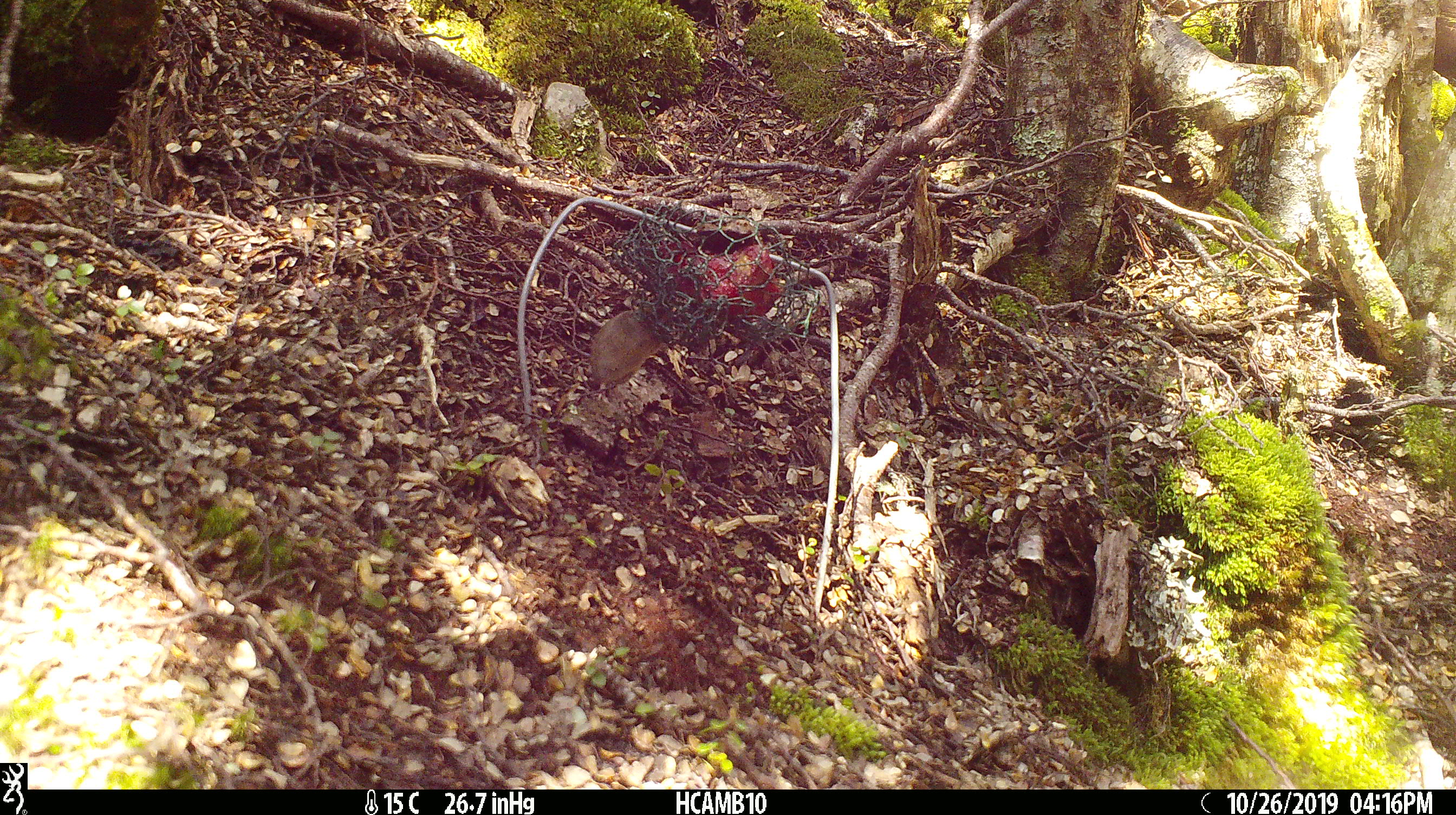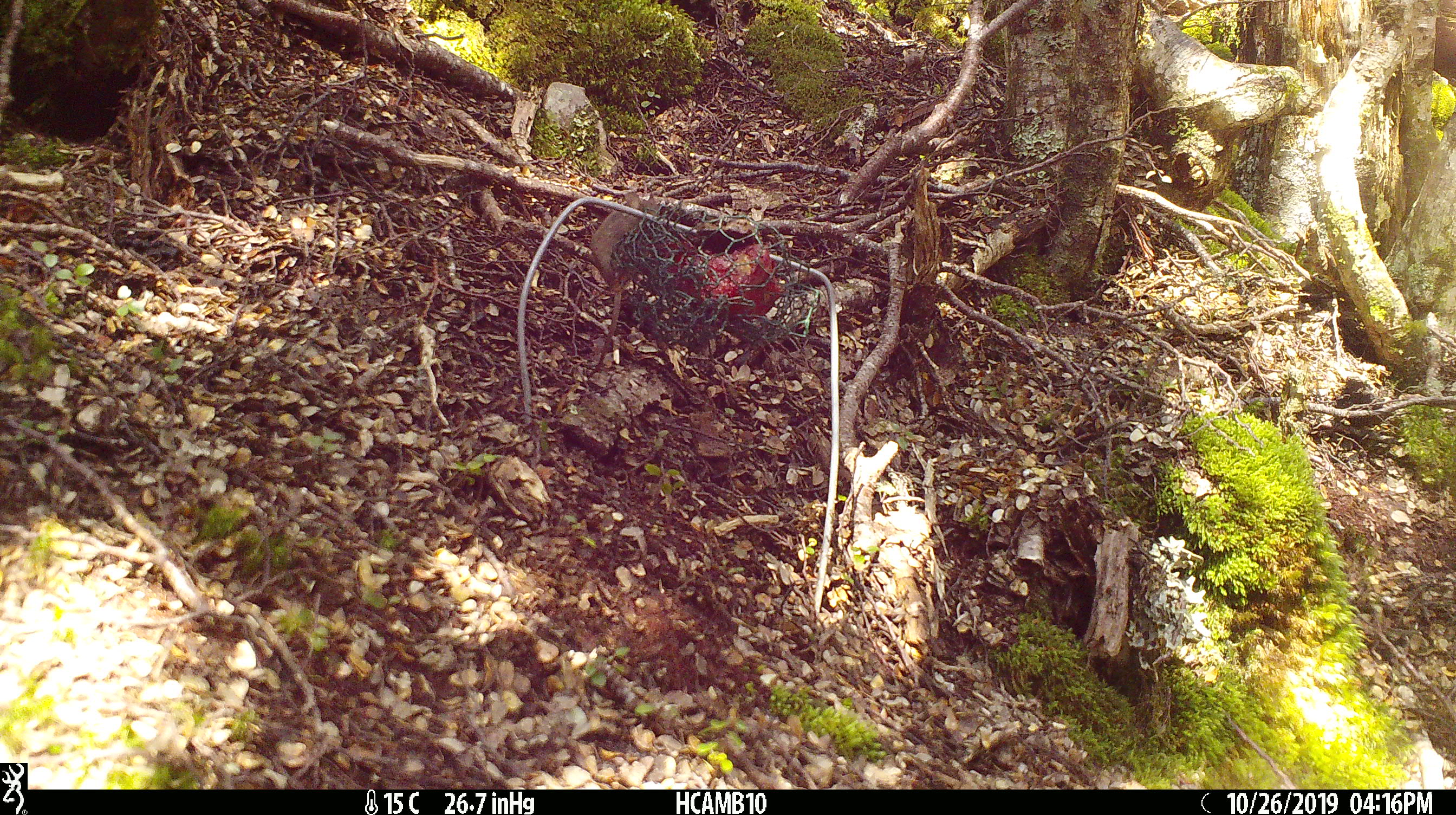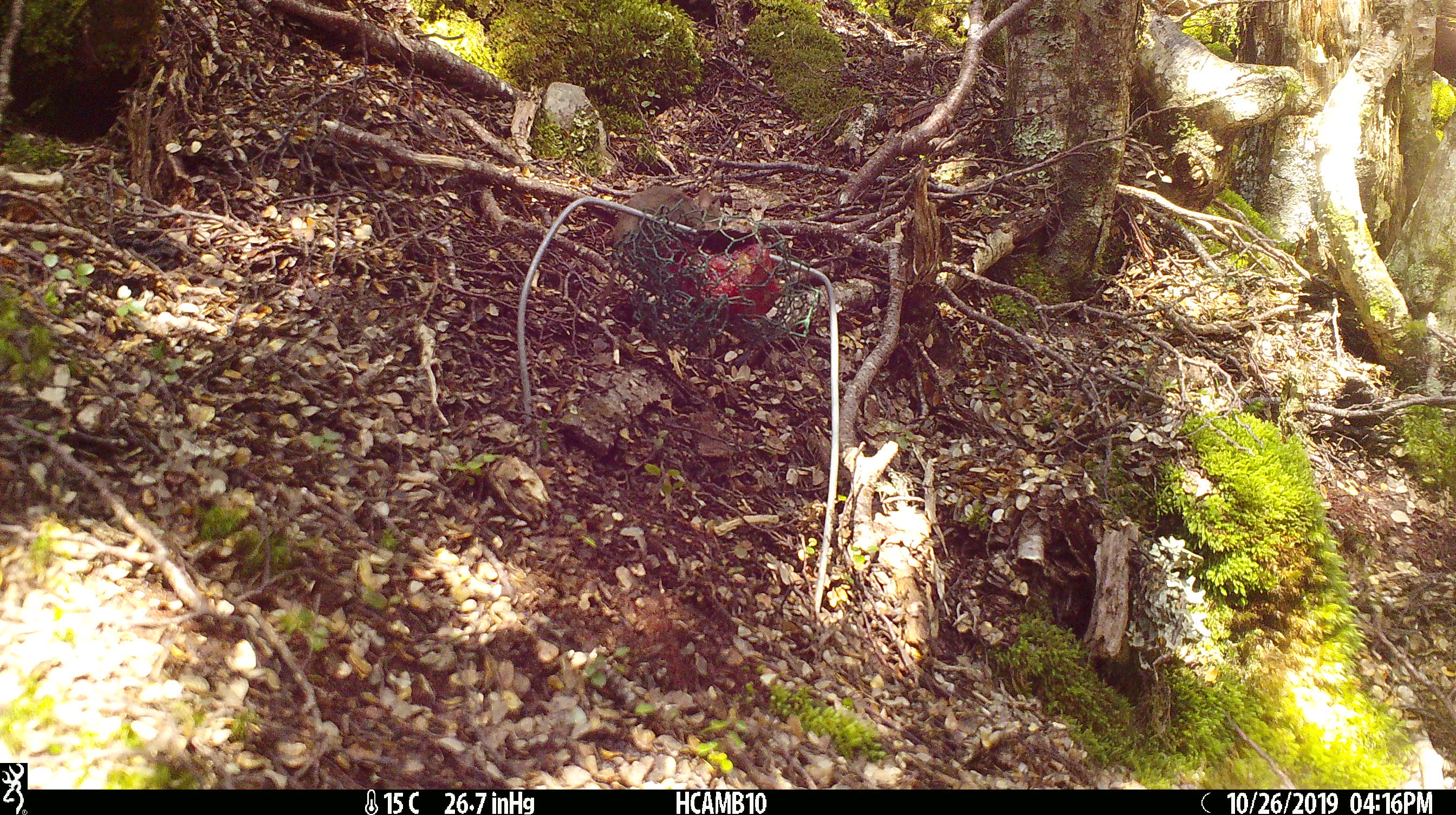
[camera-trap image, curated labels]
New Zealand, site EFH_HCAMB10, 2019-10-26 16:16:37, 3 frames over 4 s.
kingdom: Animalia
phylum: Chordata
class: Mammalia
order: Rodentia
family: Muridae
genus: Mus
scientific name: Mus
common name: mouse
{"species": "mouse (Mus)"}